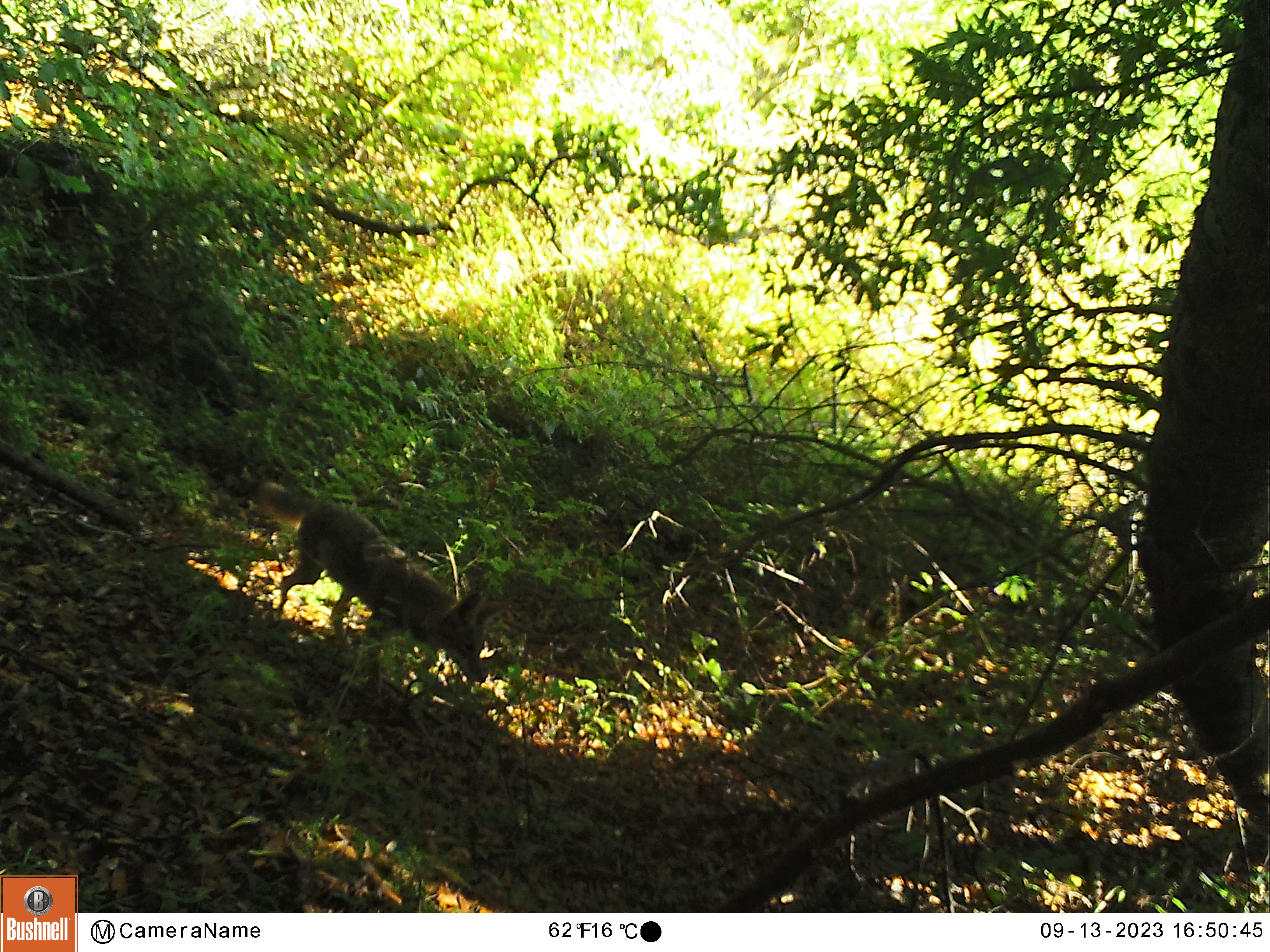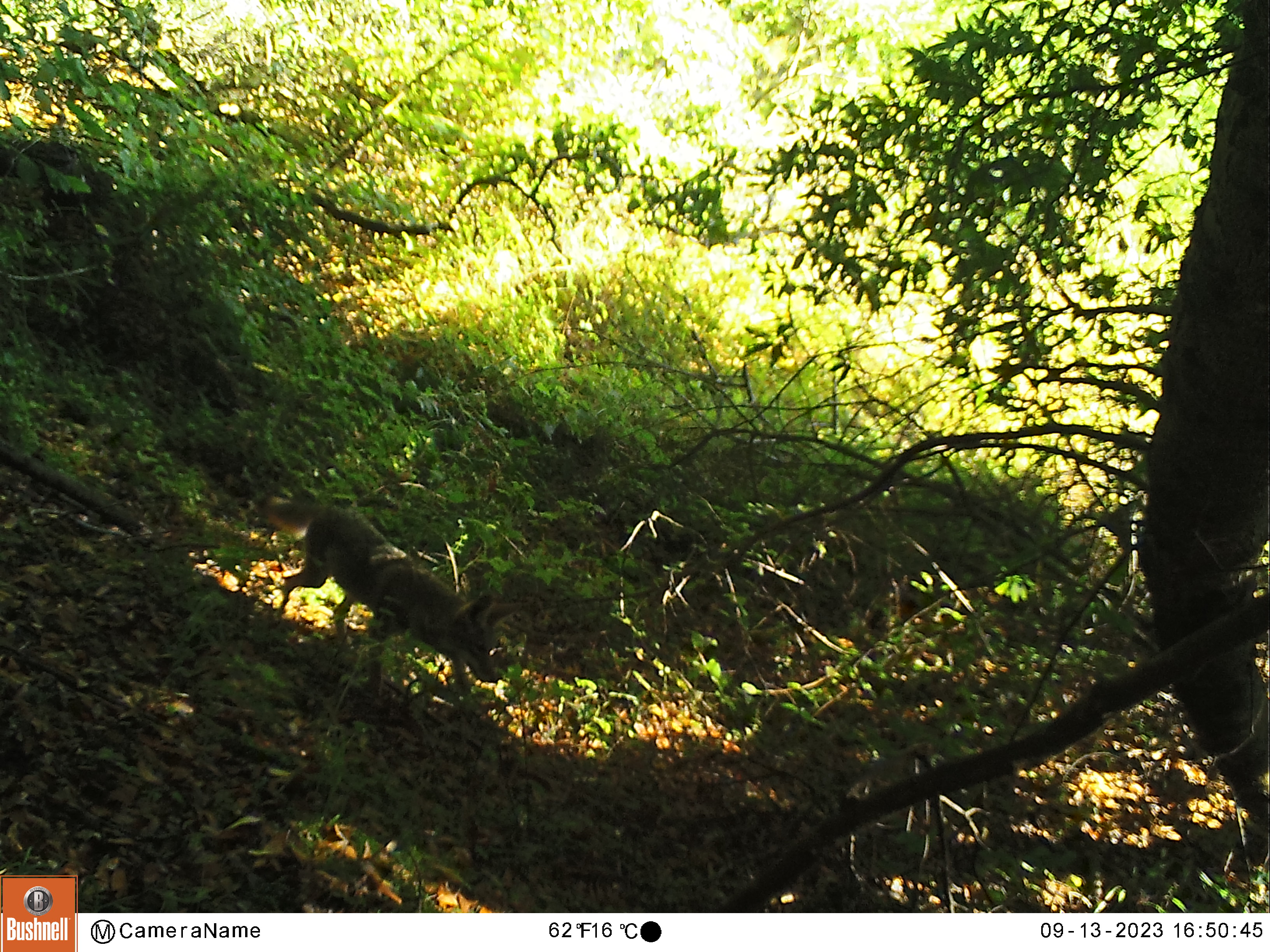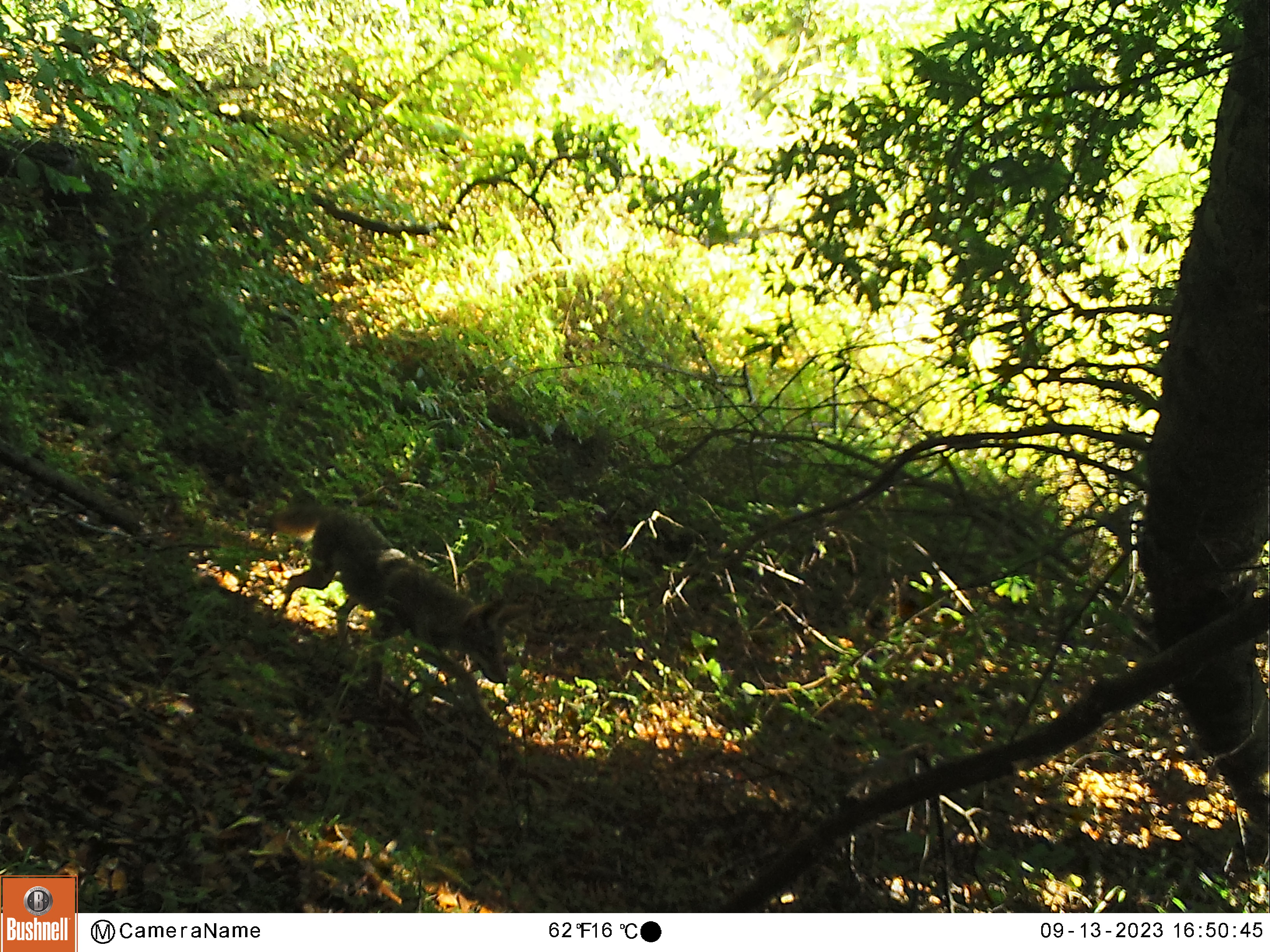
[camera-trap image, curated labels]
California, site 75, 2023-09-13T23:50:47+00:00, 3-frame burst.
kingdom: Animalia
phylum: Chordata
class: Mammalia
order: Carnivora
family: Canidae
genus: Canis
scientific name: Canis latrans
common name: coyote